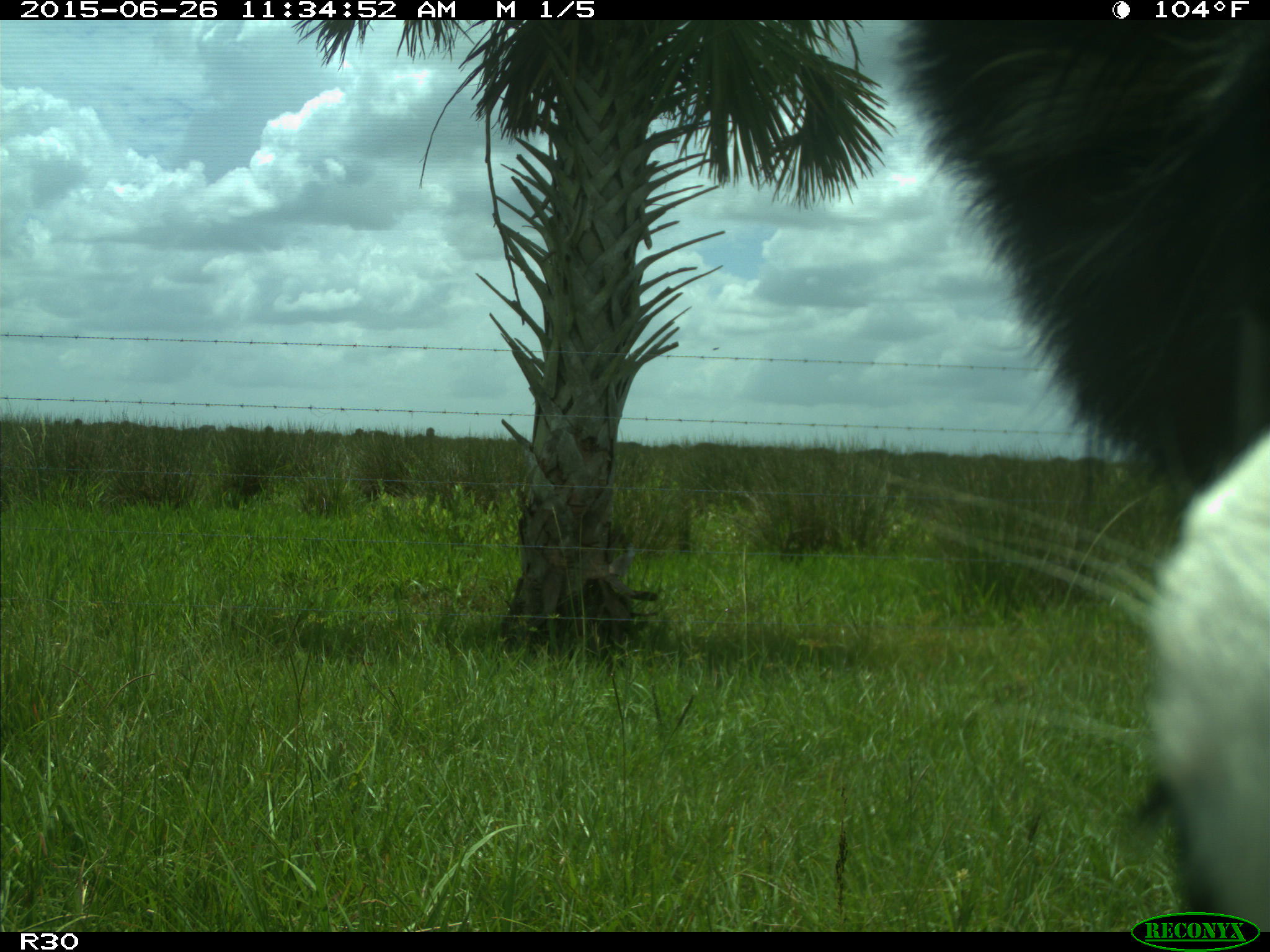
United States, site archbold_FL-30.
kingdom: Animalia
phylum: Chordata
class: Mammalia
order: Artiodactyla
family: Bovidae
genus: Bos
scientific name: Bos taurus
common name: domestic cow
Bos taurus (domestic cow).